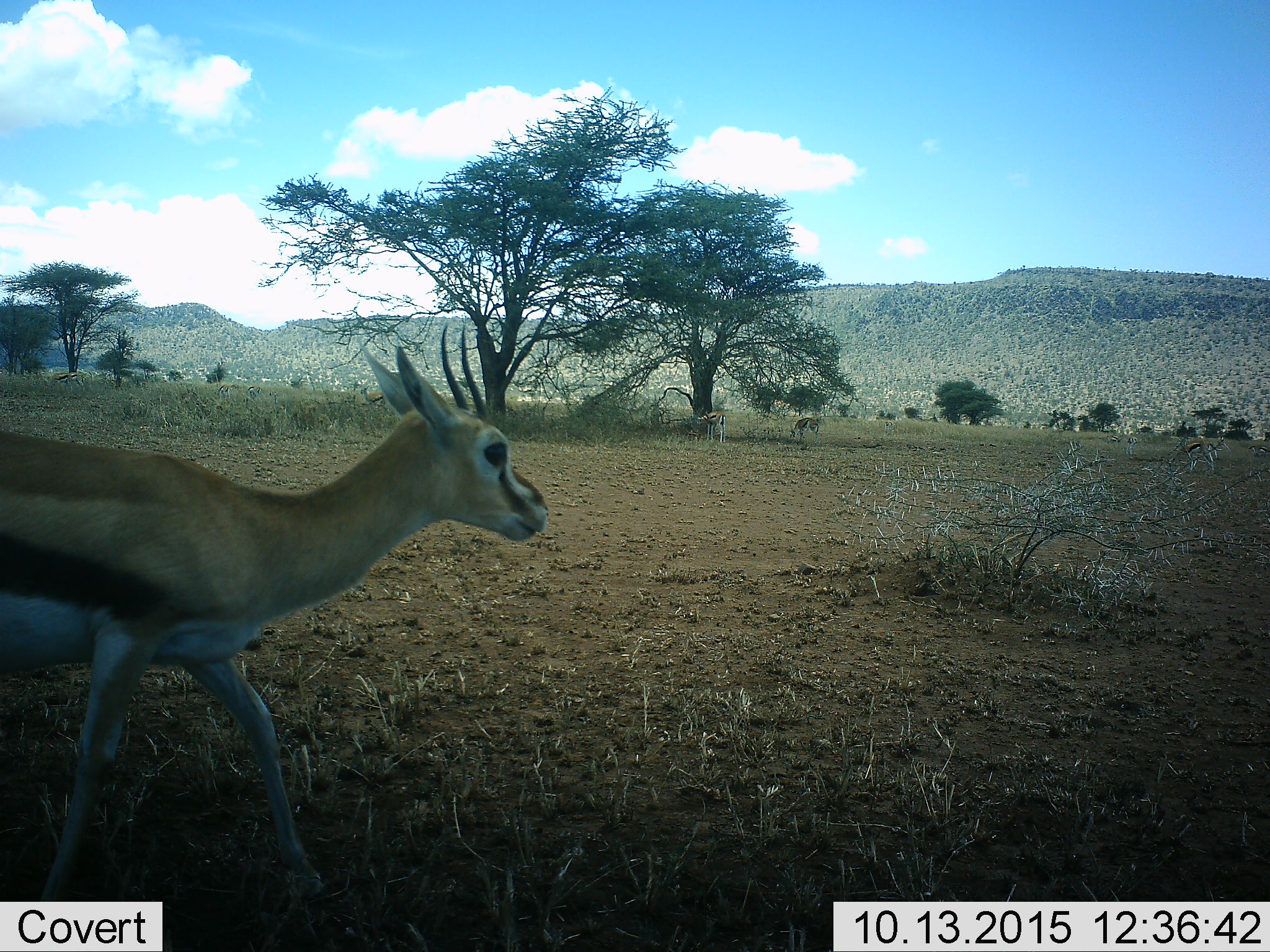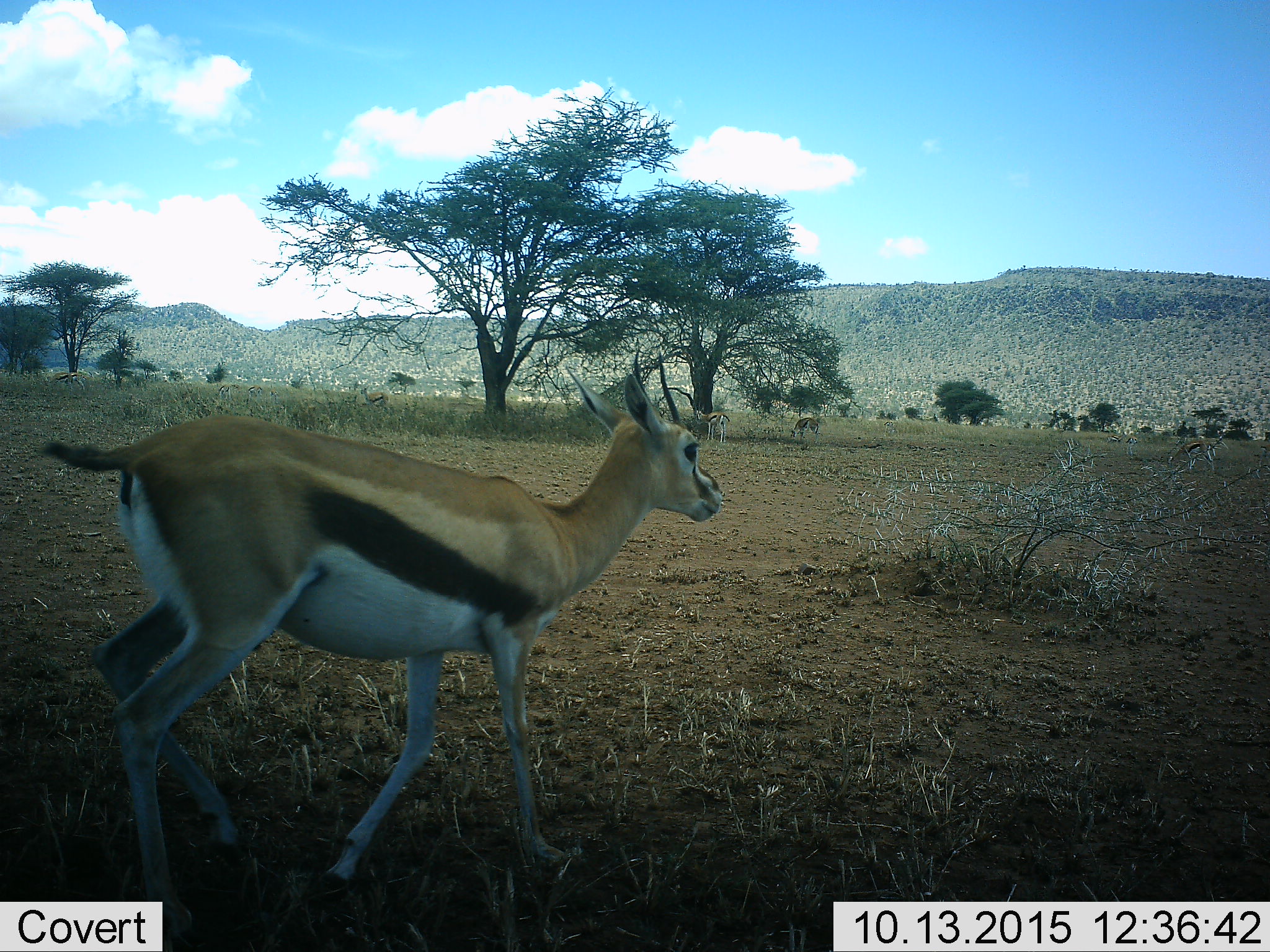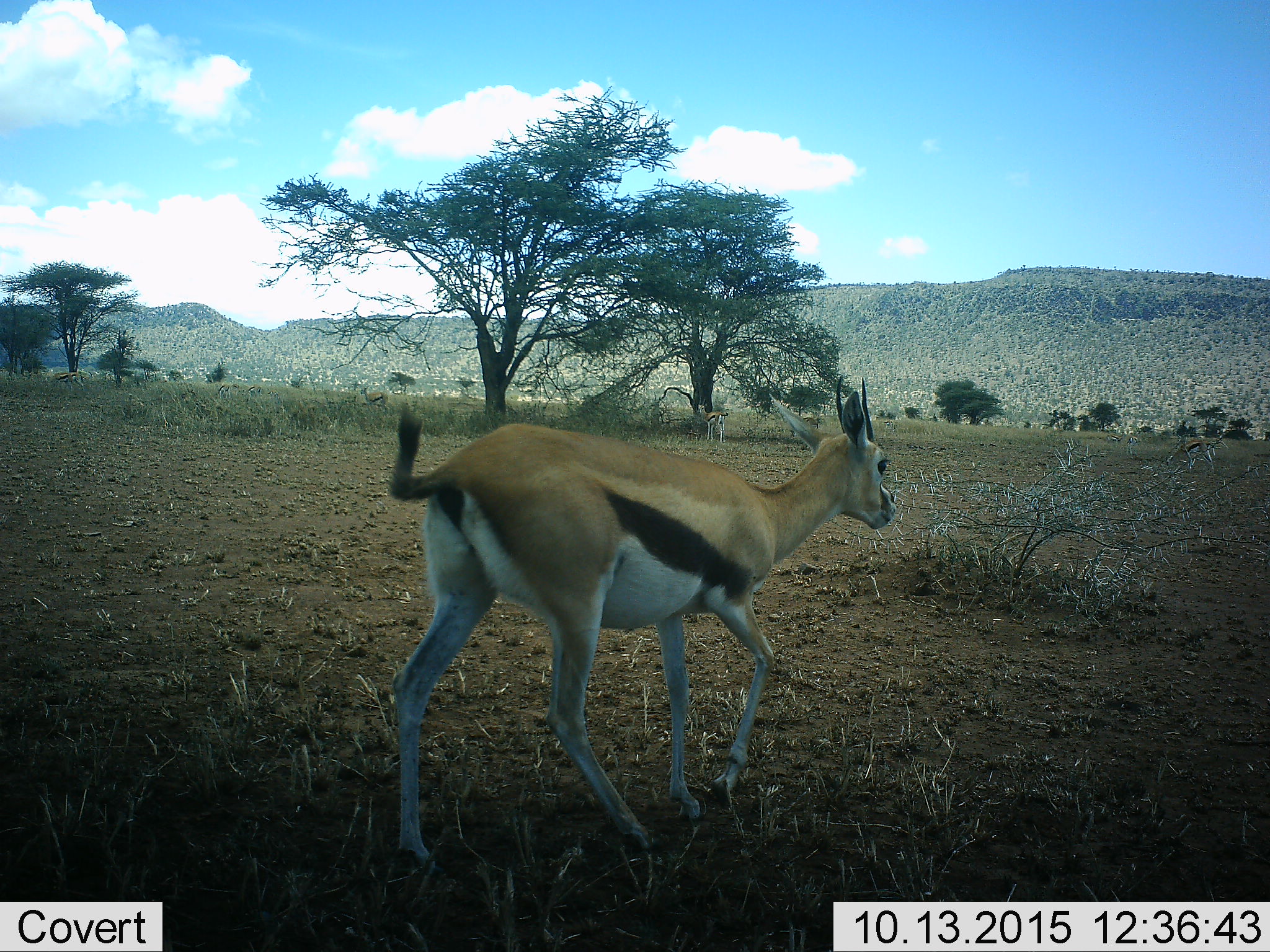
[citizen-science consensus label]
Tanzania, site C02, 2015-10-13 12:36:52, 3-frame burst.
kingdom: Animalia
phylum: Chordata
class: Mammalia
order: Artiodactyla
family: Bovidae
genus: Eudorcas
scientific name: Eudorcas thomsonii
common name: thomson's gazelle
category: gazellethomsons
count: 1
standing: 56%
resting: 6%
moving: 78%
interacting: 6%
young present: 11%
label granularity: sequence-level